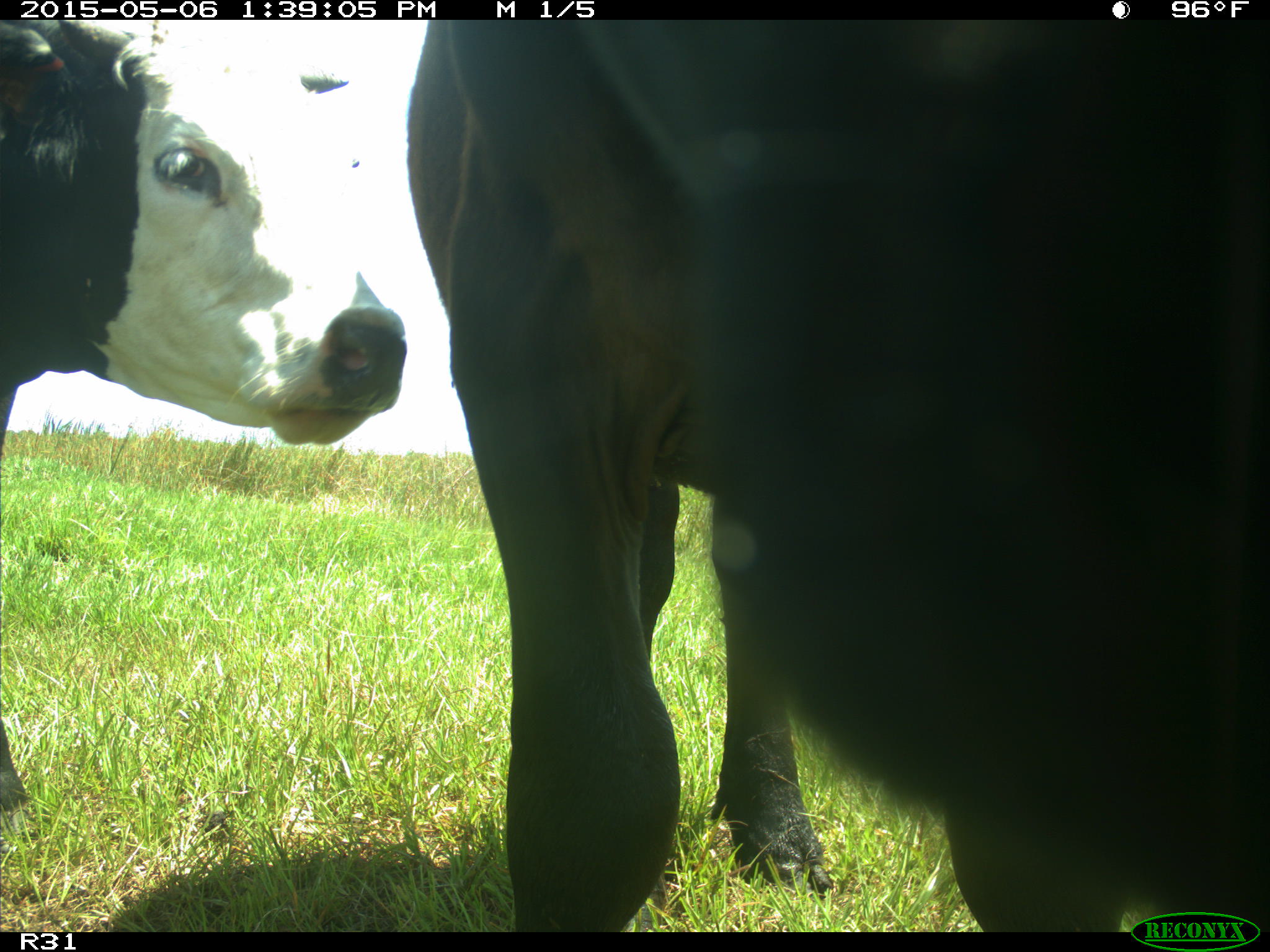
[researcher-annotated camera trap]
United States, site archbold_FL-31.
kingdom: Animalia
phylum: Chordata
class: Mammalia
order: Artiodactyla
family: Bovidae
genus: Bos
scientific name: Bos taurus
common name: domestic cow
Bos taurus (domestic cow).